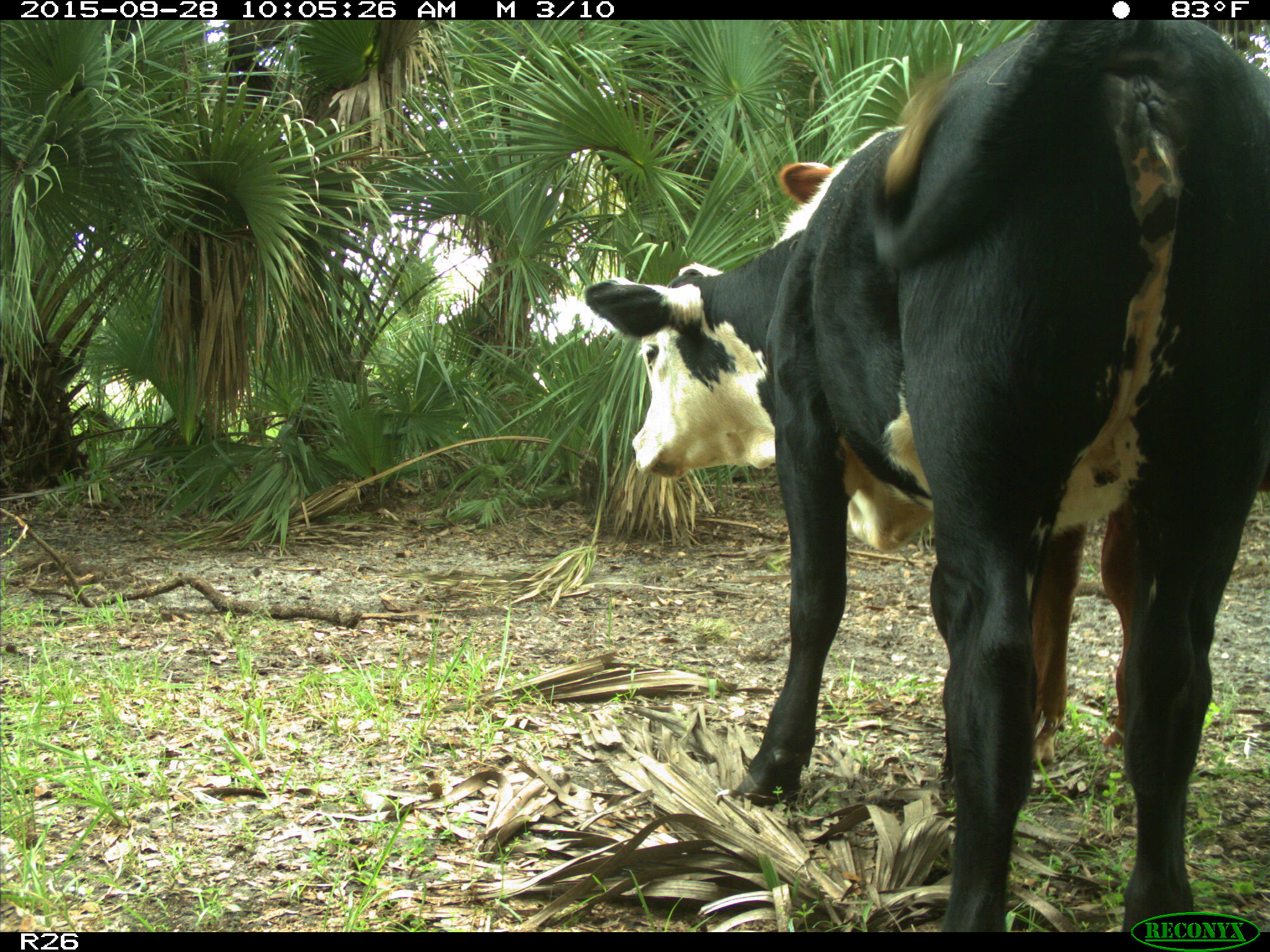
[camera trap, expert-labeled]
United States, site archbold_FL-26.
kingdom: Animalia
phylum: Chordata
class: Mammalia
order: Artiodactyla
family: Bovidae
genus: Bos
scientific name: Bos taurus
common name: domestic cow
Bos taurus (domestic cow).